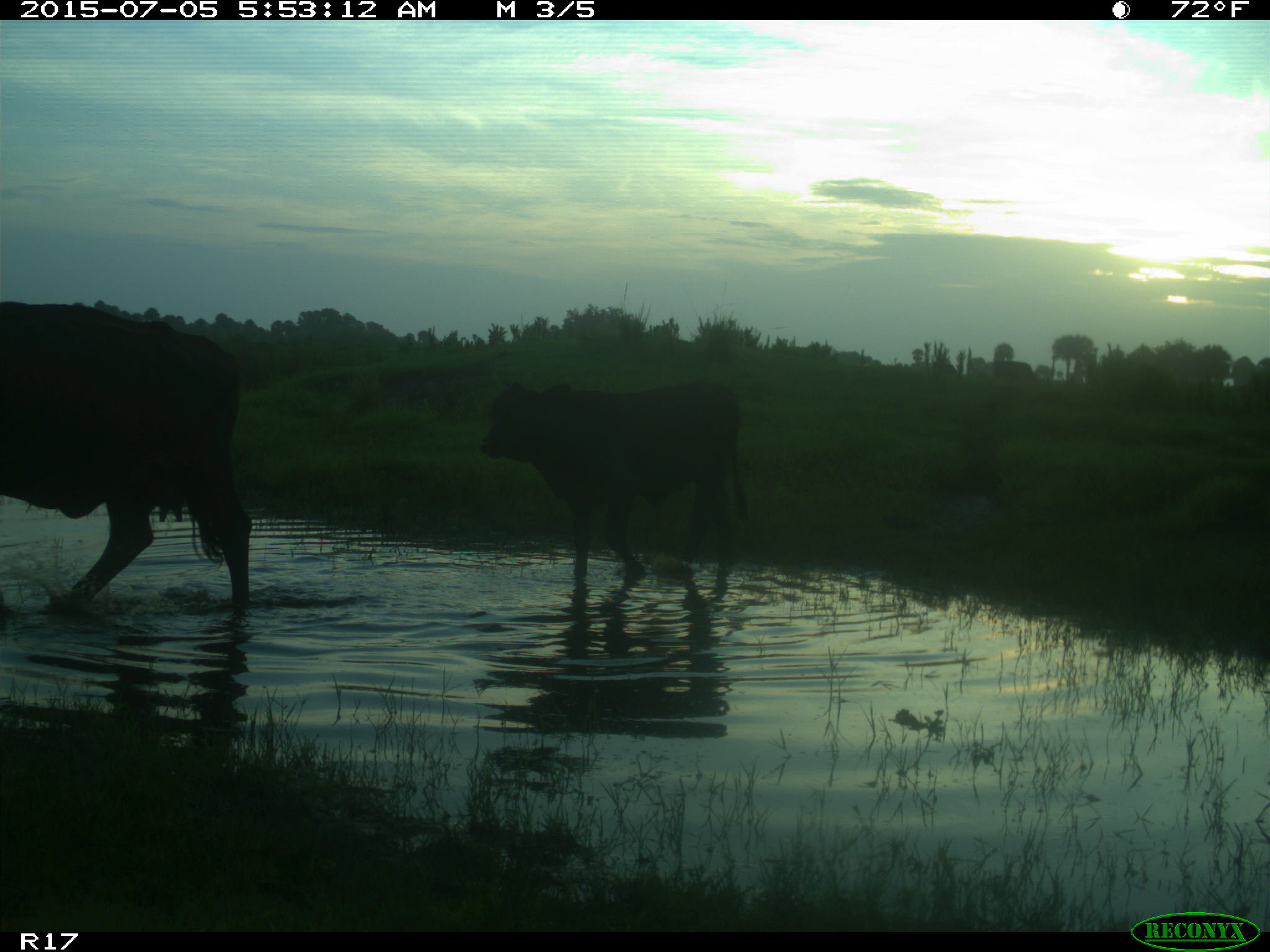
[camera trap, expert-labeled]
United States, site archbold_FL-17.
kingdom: Animalia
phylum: Chordata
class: Mammalia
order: Artiodactyla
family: Bovidae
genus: Bos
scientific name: Bos taurus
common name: domestic cow